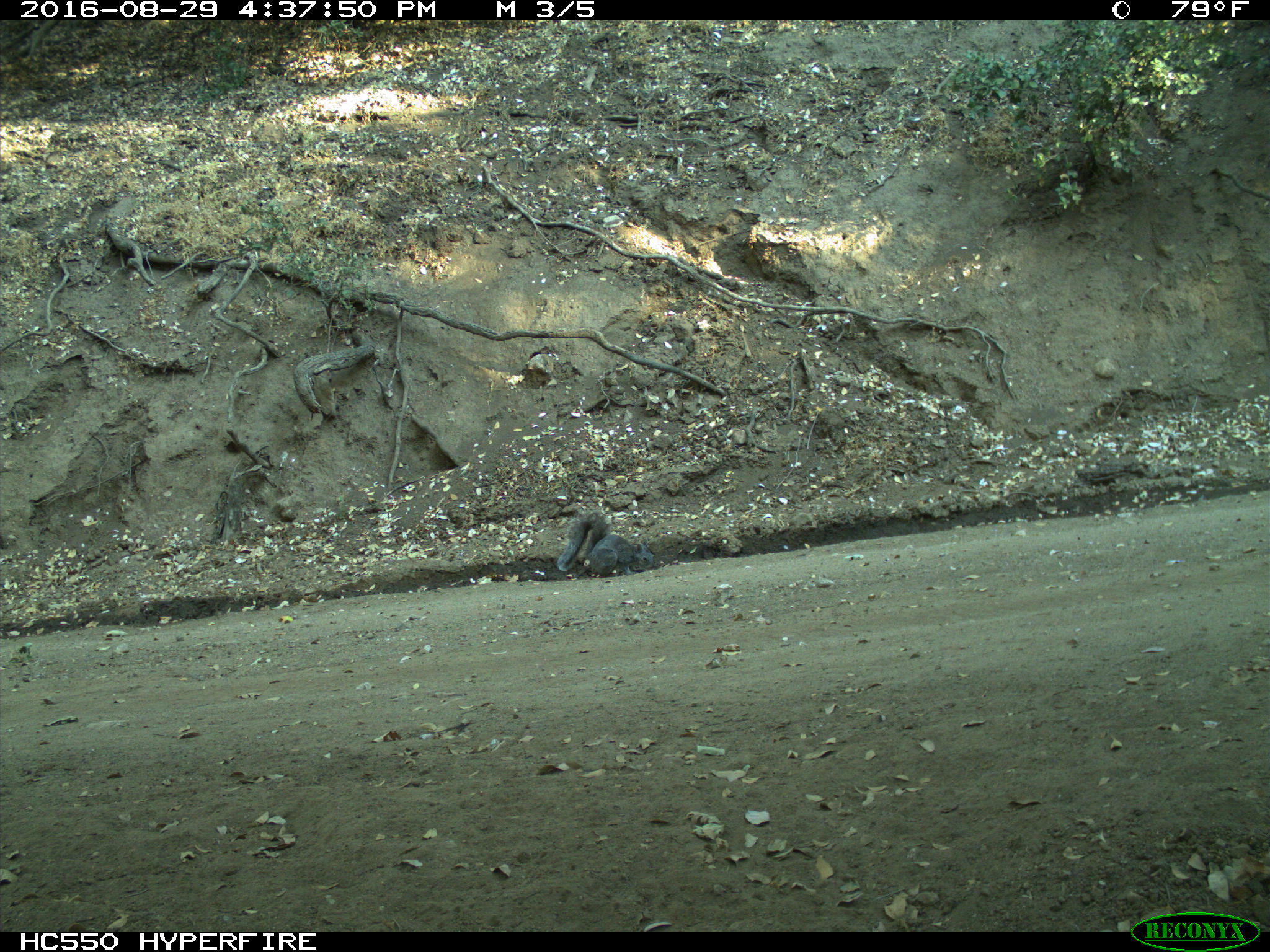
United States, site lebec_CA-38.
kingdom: Animalia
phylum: Chordata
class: Mammalia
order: Rodentia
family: Sciuridae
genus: Sciurus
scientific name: Sciurus carolinensis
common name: eastern gray squirrel